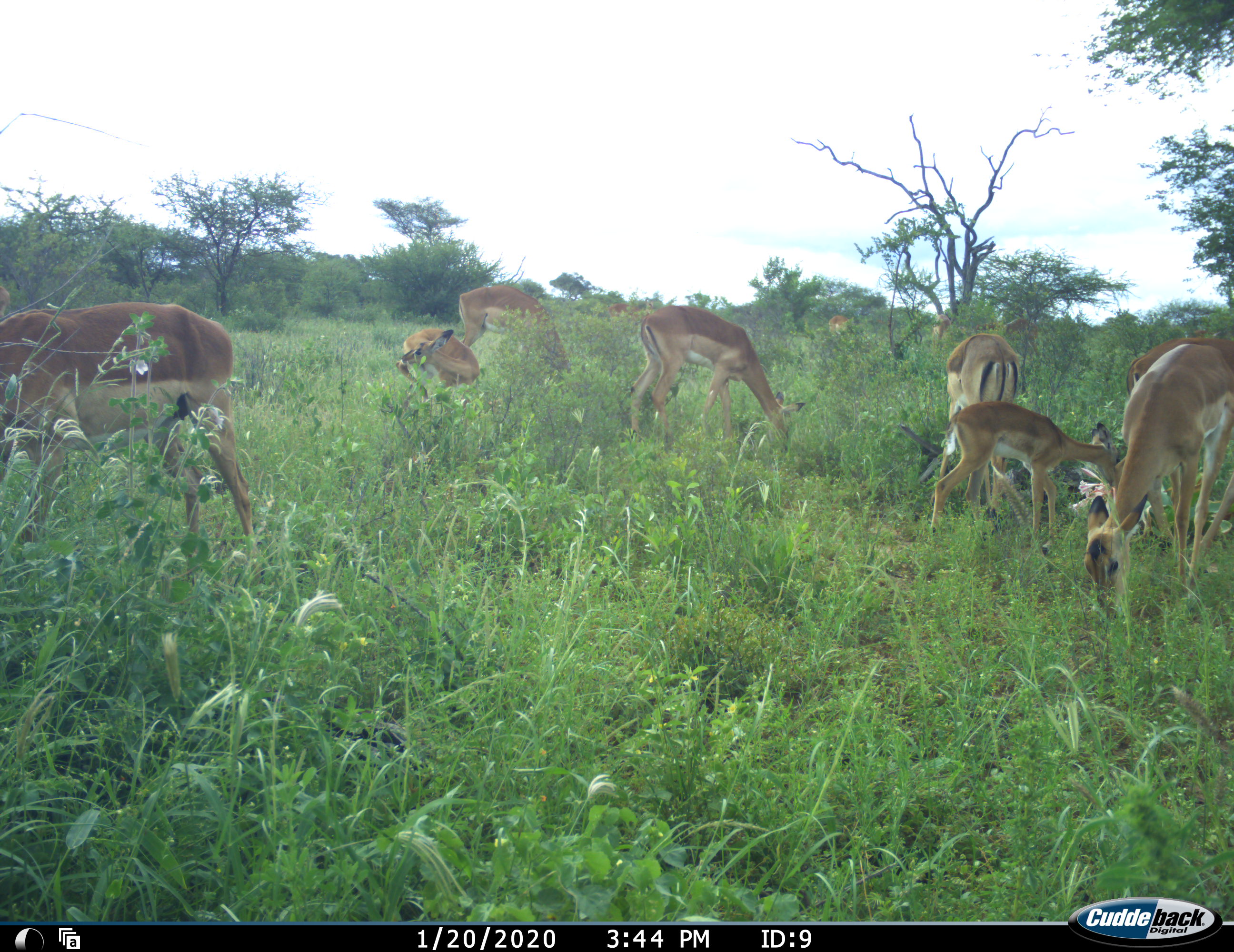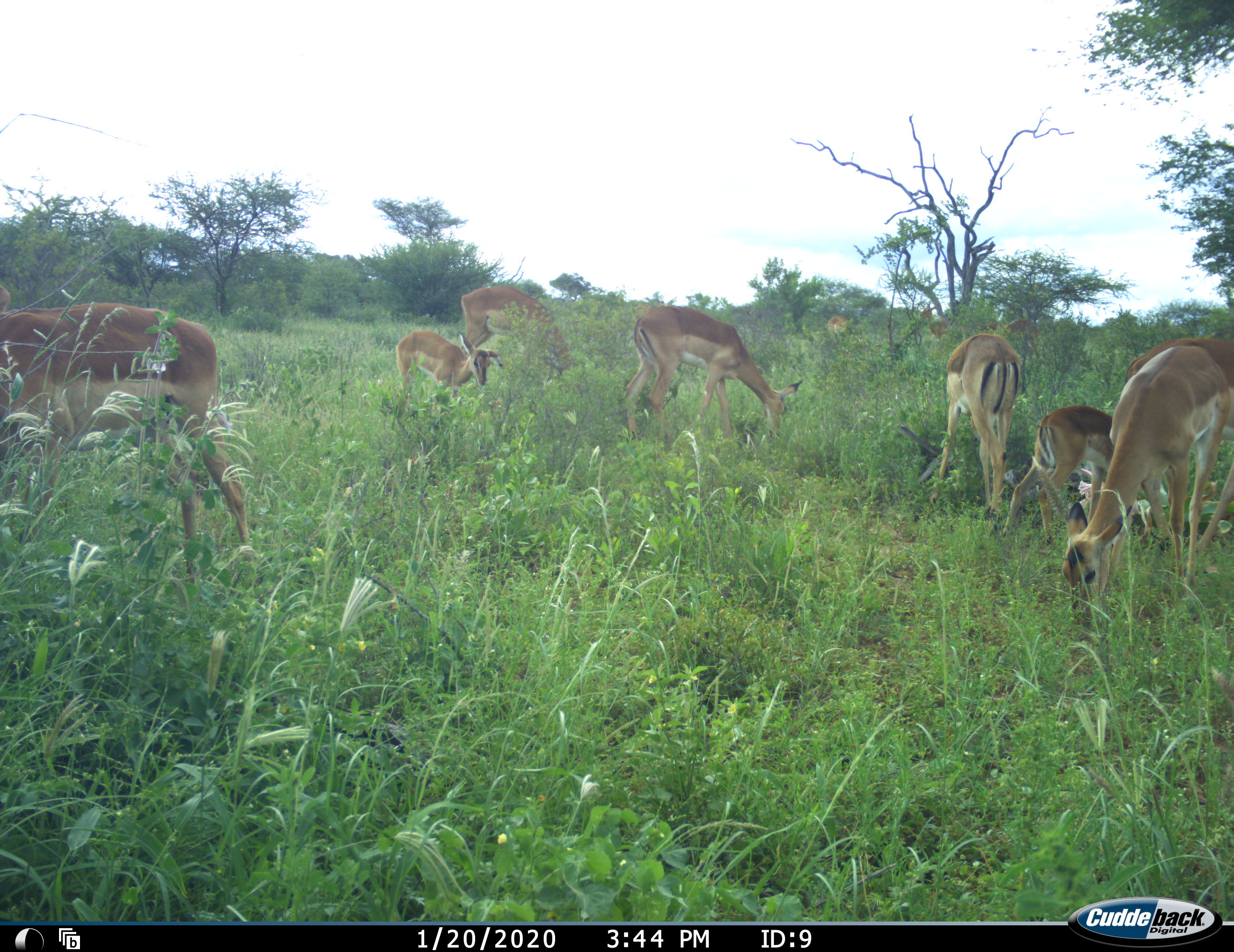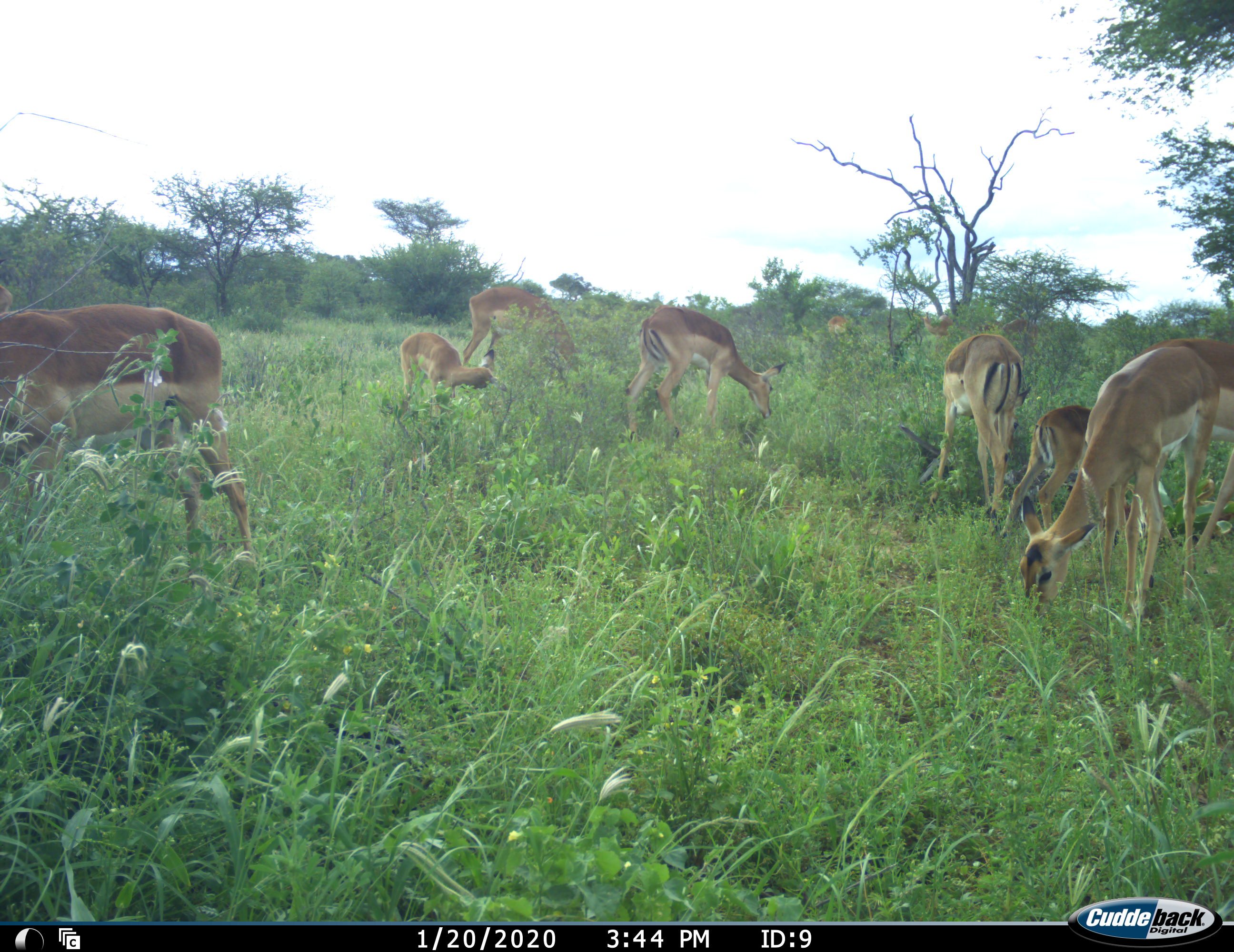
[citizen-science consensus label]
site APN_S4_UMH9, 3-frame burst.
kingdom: Animalia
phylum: Chordata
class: Mammalia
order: Artiodactyla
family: Bovidae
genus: Aepyceros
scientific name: Aepyceros melampus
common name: impala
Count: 11-50.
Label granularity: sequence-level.